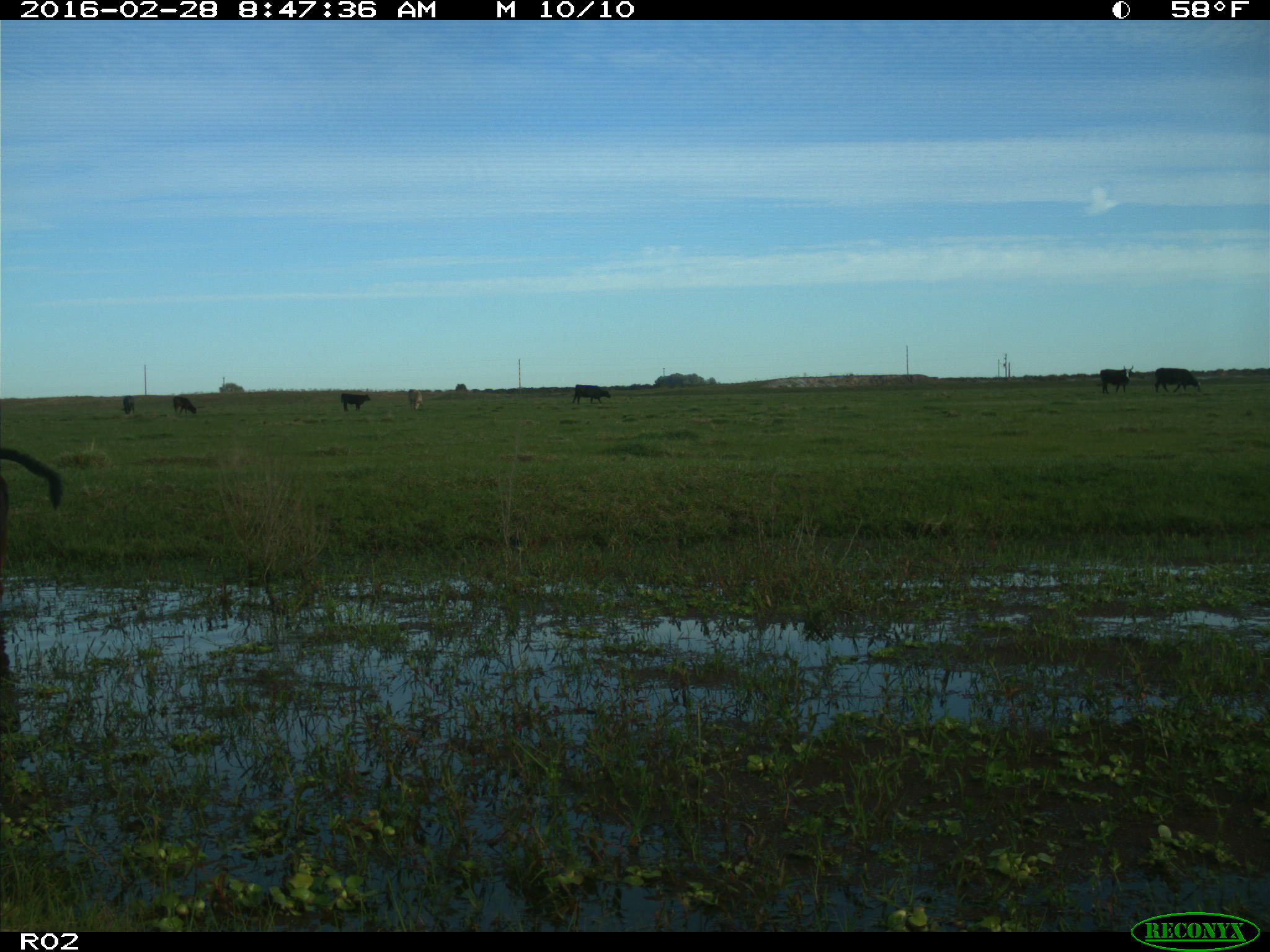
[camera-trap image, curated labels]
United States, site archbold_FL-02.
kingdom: Animalia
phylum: Chordata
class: Mammalia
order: Artiodactyla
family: Bovidae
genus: Bos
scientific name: Bos taurus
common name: domestic cow